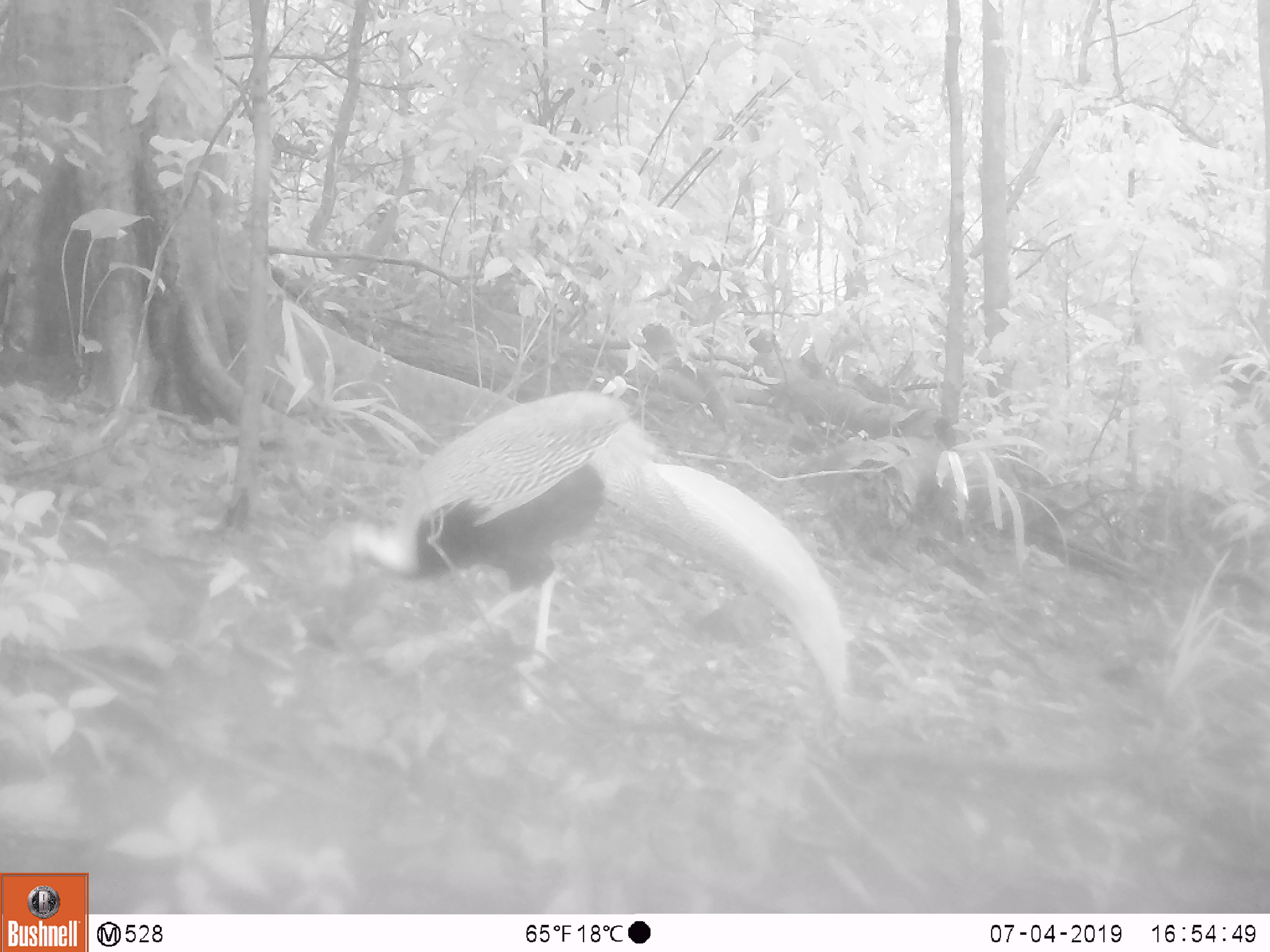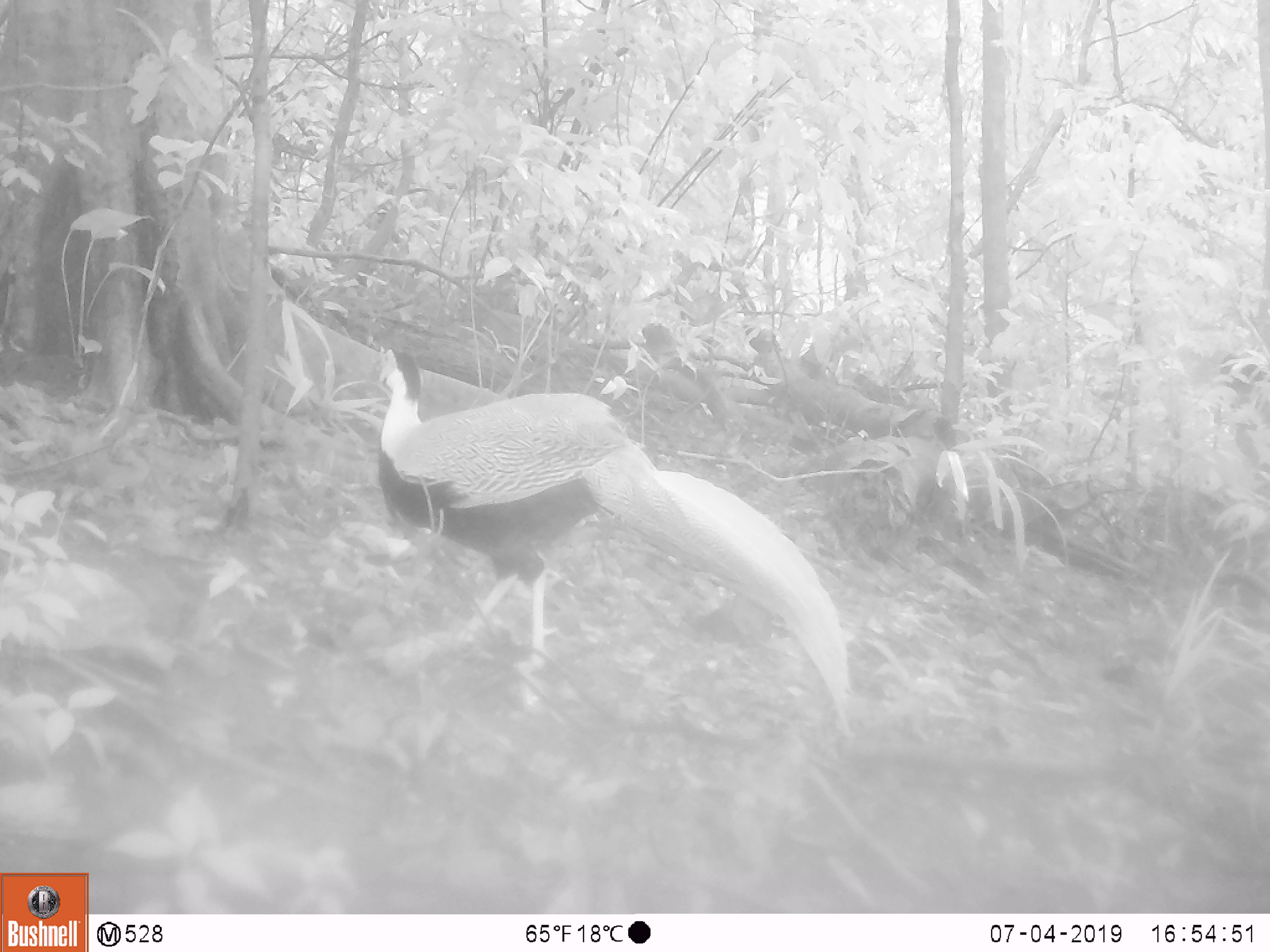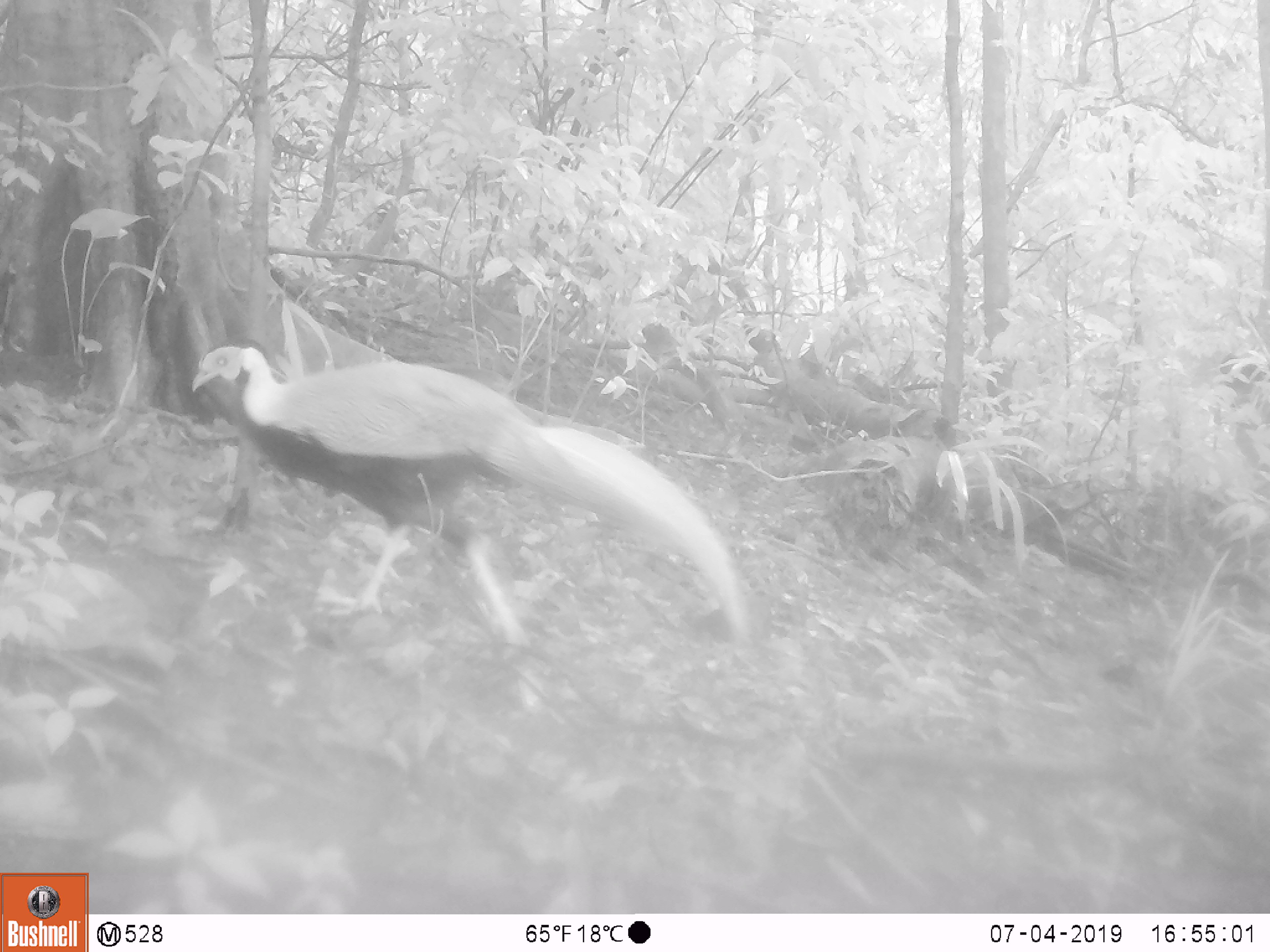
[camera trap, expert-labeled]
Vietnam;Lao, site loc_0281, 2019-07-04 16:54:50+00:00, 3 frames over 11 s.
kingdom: Animalia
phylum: Chordata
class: Aves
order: Galliformes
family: Phasianidae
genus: Lophura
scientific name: Lophura nycthemera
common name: silver pheasant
Silver pheasant (Lophura nycthemera). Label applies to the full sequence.